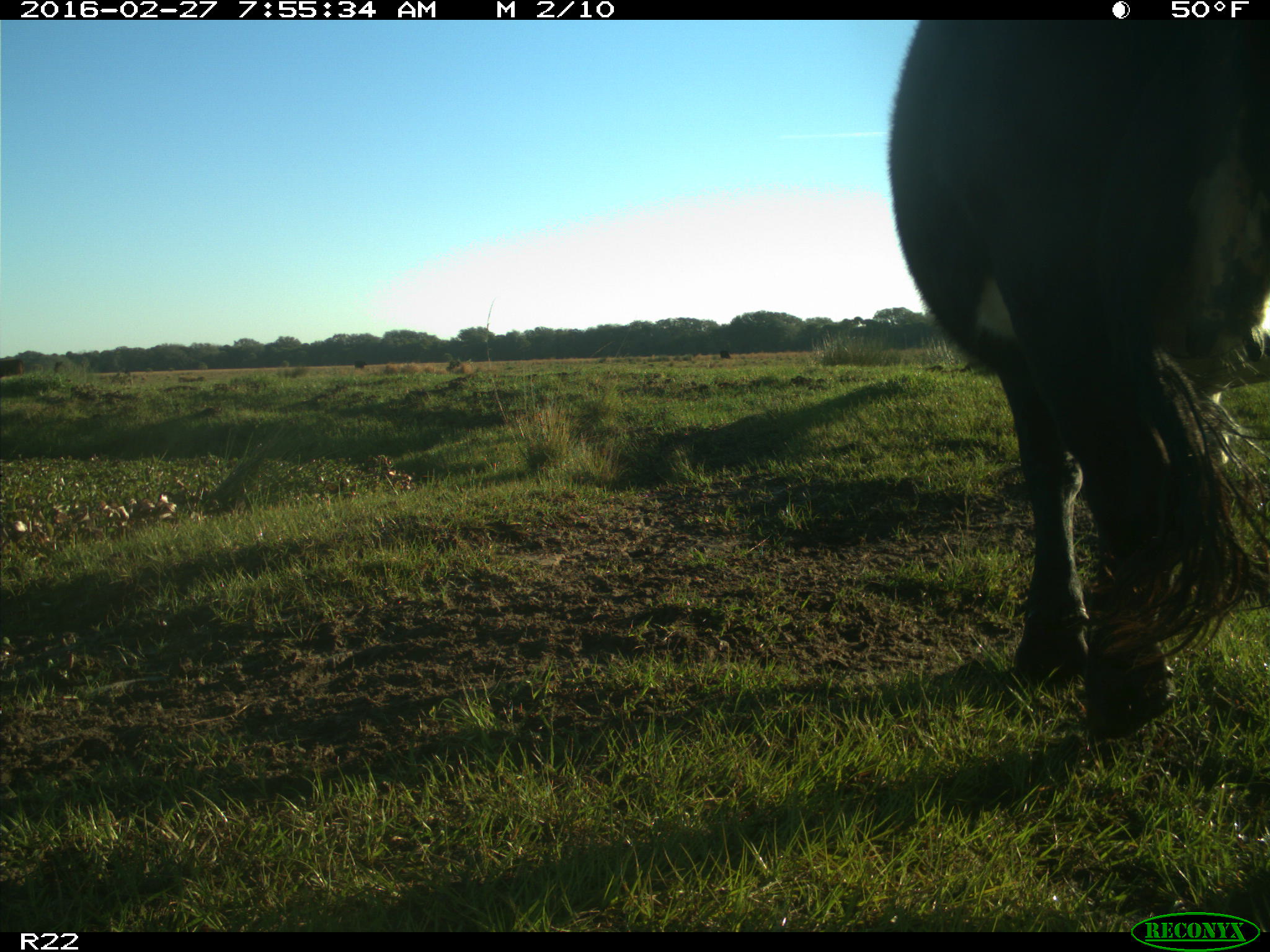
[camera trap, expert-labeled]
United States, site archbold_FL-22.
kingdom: Animalia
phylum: Chordata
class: Mammalia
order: Artiodactyla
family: Bovidae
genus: Bos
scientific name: Bos taurus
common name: domestic cow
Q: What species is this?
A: Bos taurus (domestic cow).